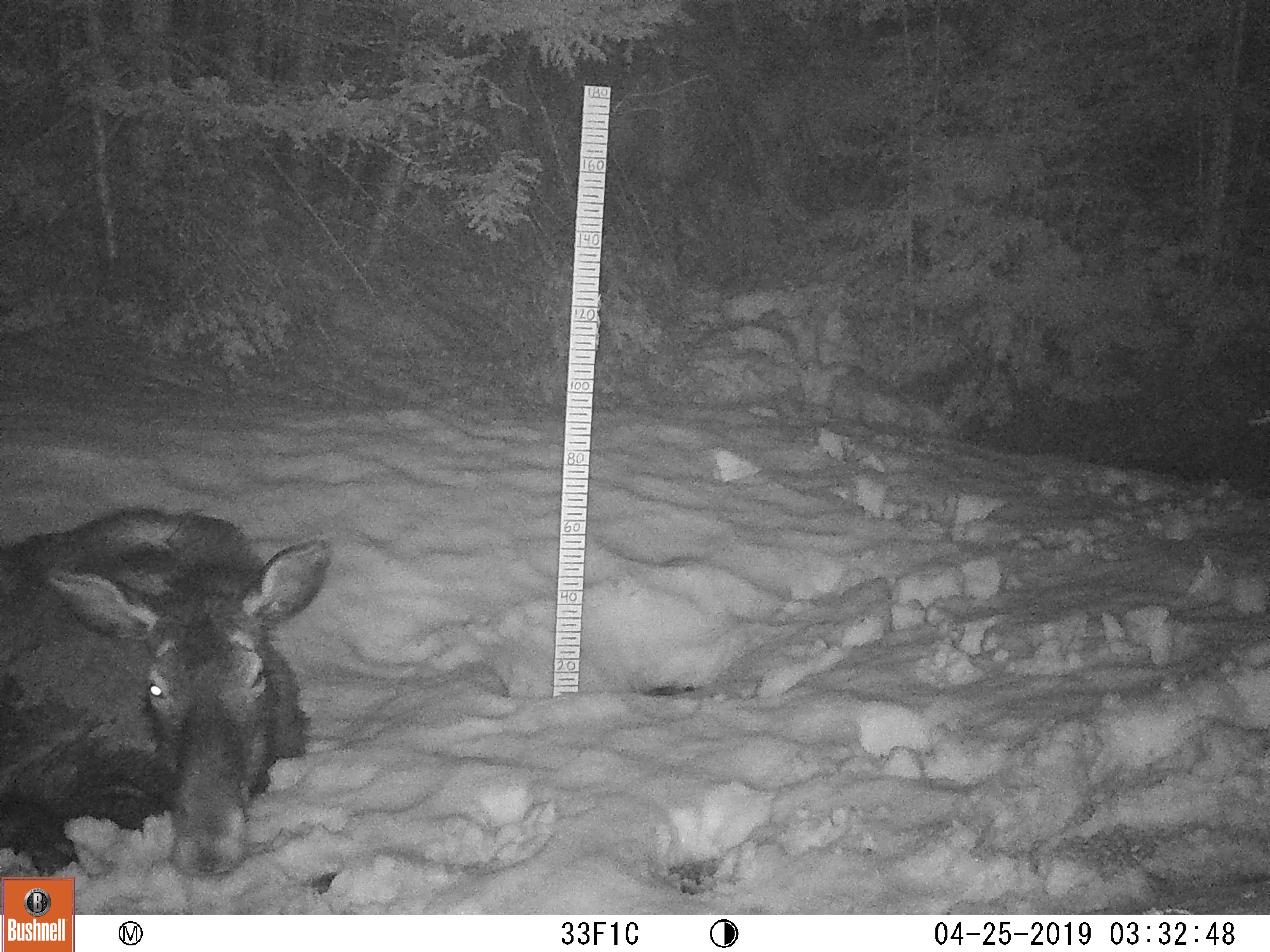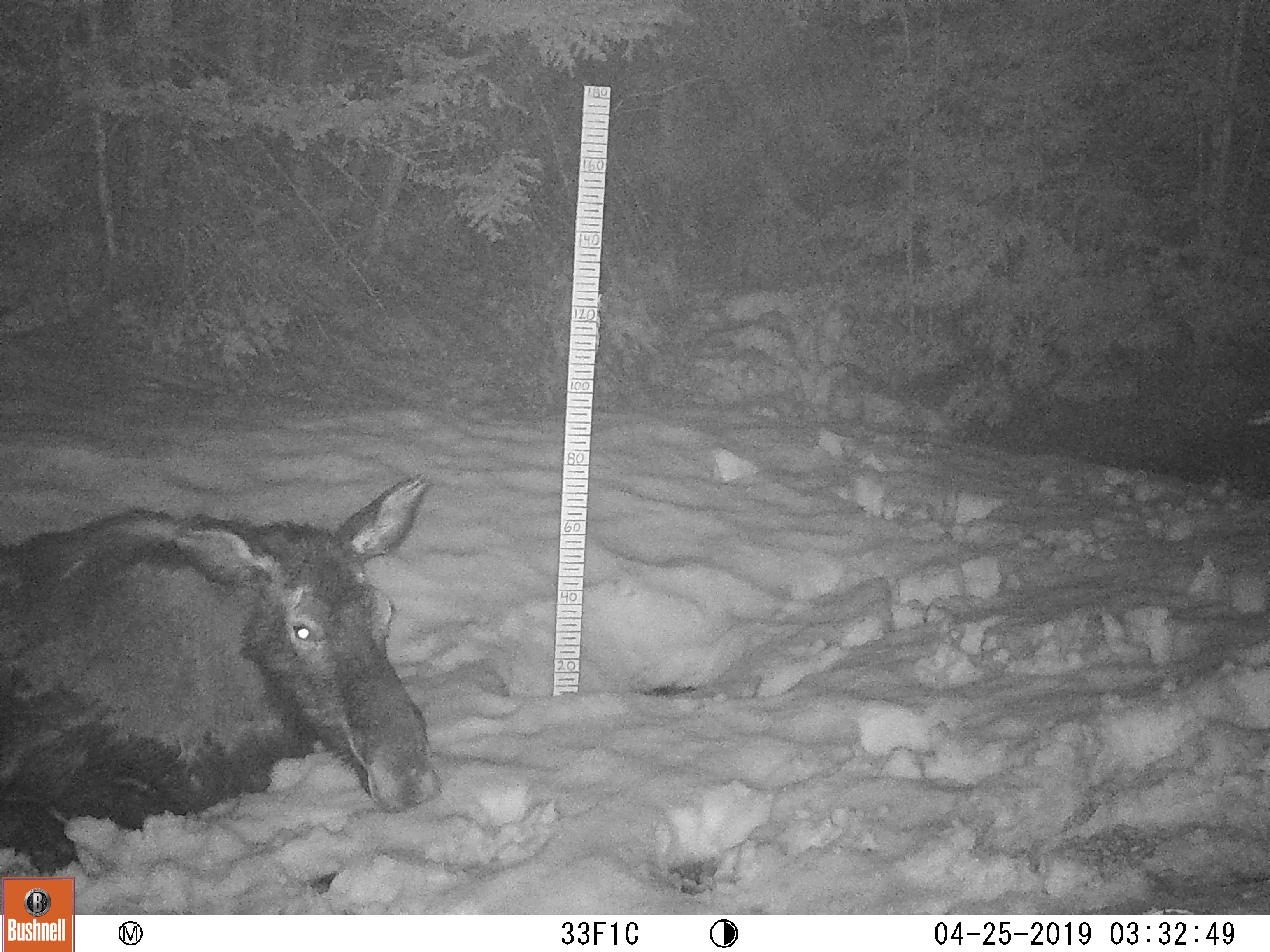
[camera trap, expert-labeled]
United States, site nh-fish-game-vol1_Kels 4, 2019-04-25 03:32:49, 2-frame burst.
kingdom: Animalia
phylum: Chordata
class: Mammalia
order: Artiodactyla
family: Cervidae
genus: Alces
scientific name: Alces alces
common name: moose